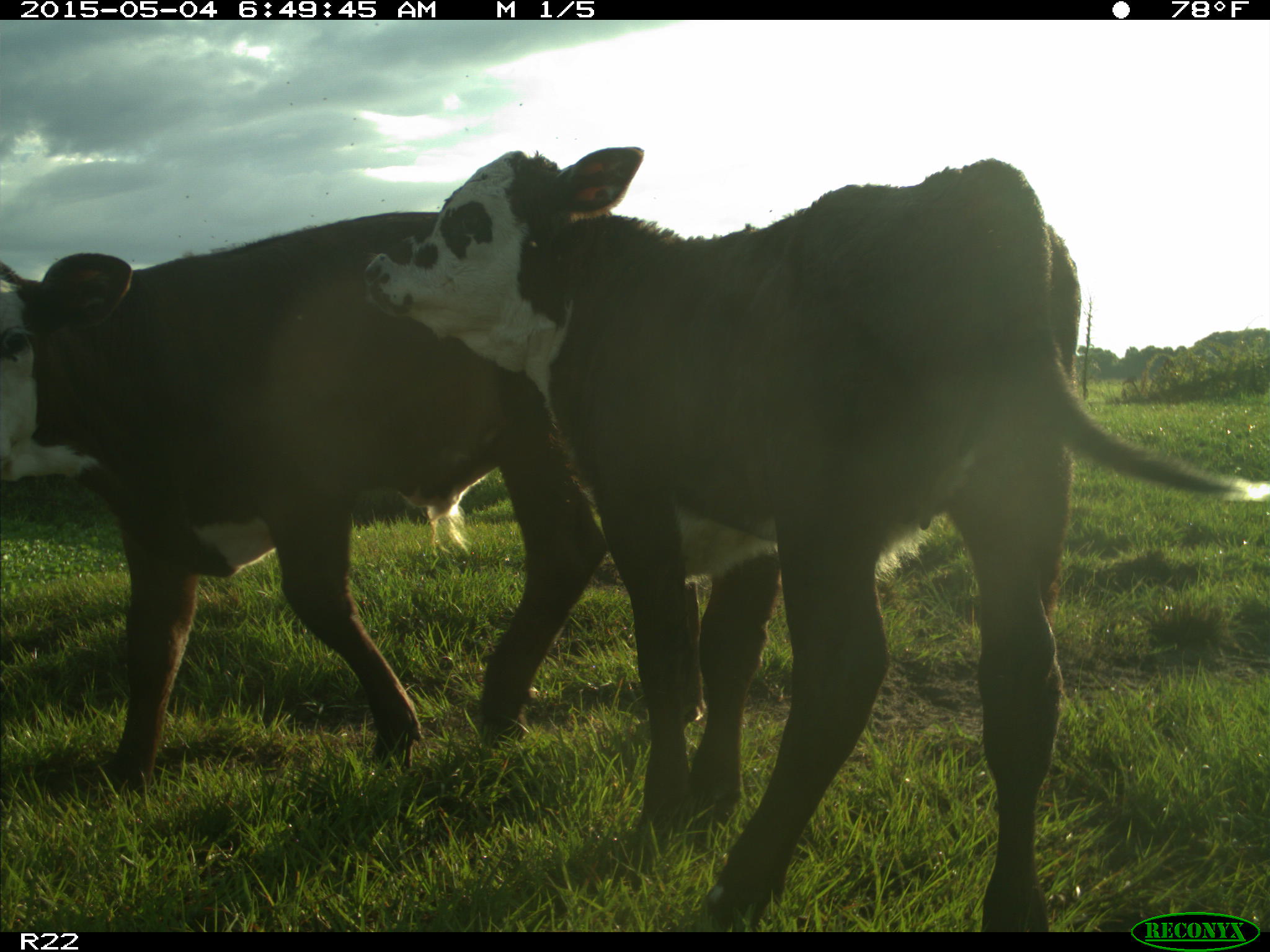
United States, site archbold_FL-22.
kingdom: Animalia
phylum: Chordata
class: Mammalia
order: Artiodactyla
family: Bovidae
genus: Bos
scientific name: Bos taurus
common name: domestic cow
Bos taurus (domestic cow).